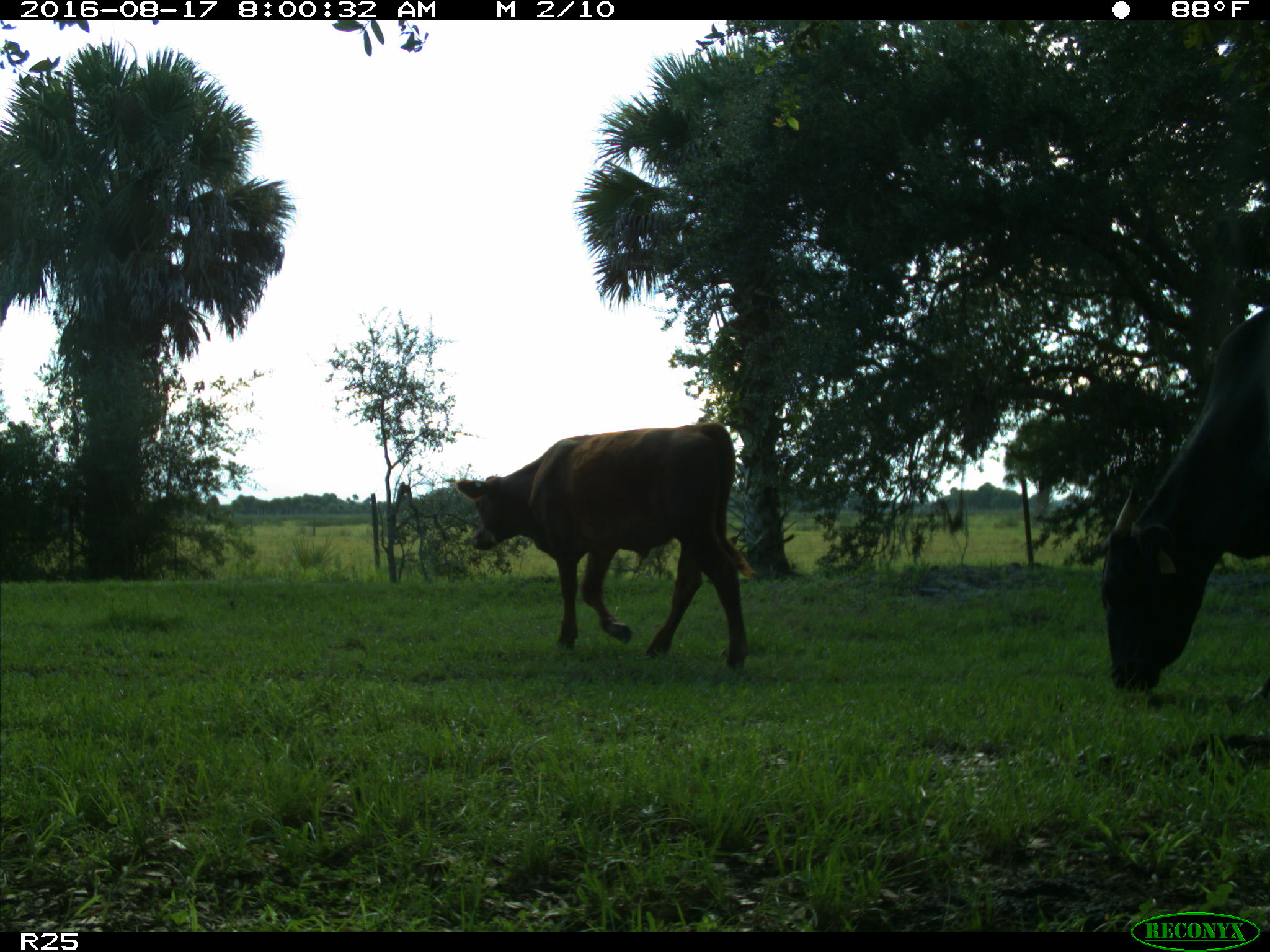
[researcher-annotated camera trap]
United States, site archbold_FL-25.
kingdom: Animalia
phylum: Chordata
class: Mammalia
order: Artiodactyla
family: Bovidae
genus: Bos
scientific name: Bos taurus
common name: domestic cow